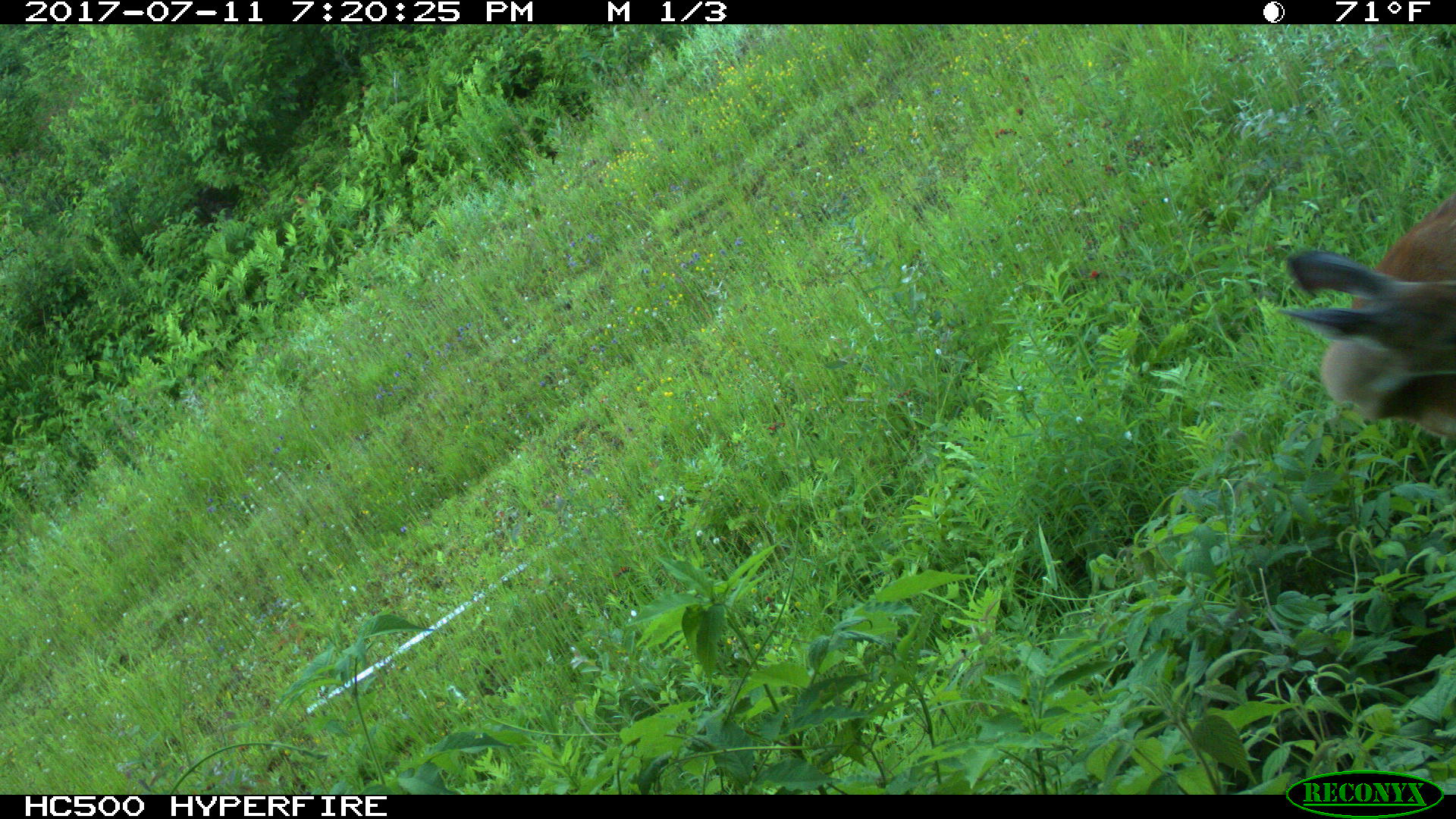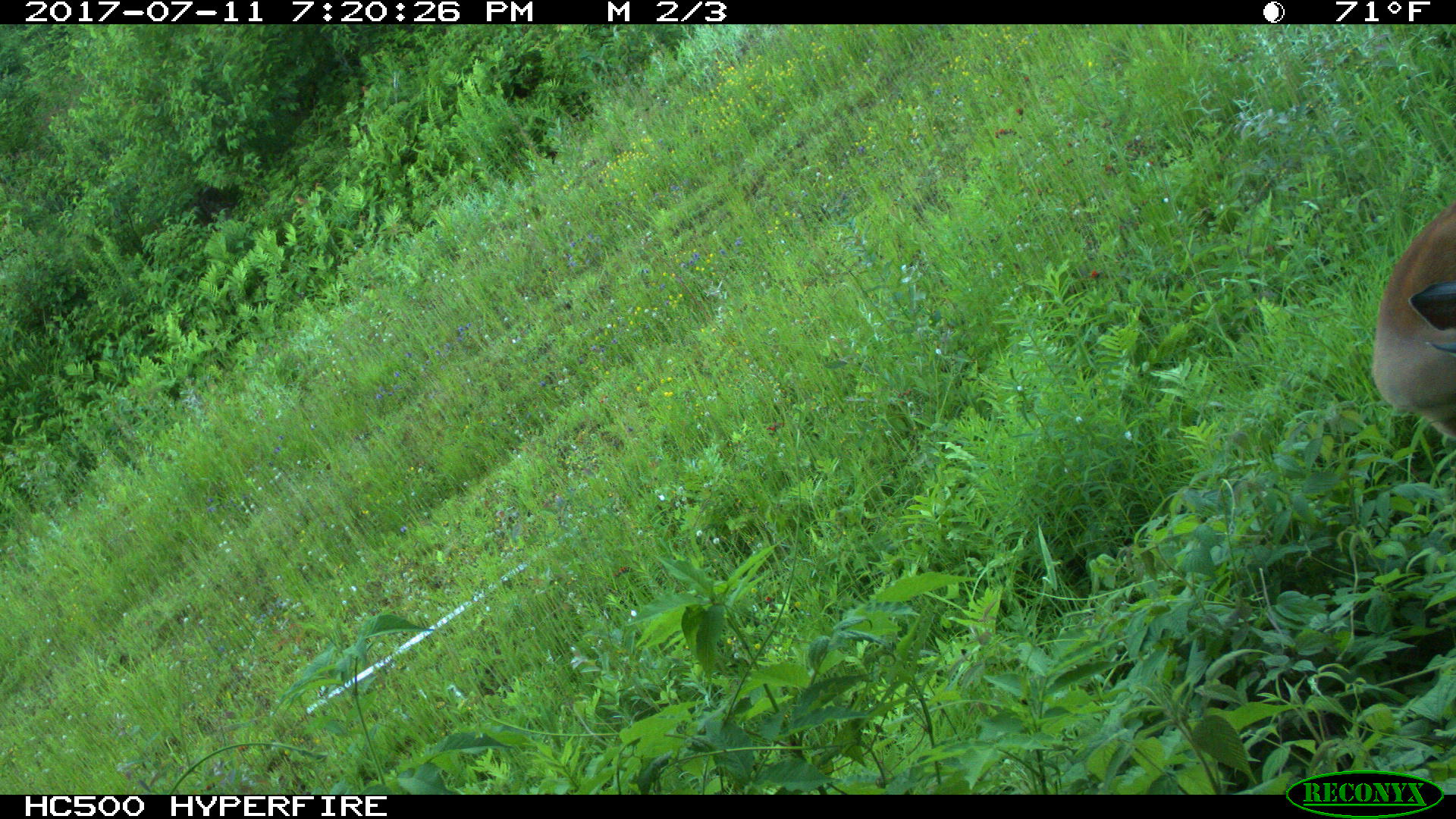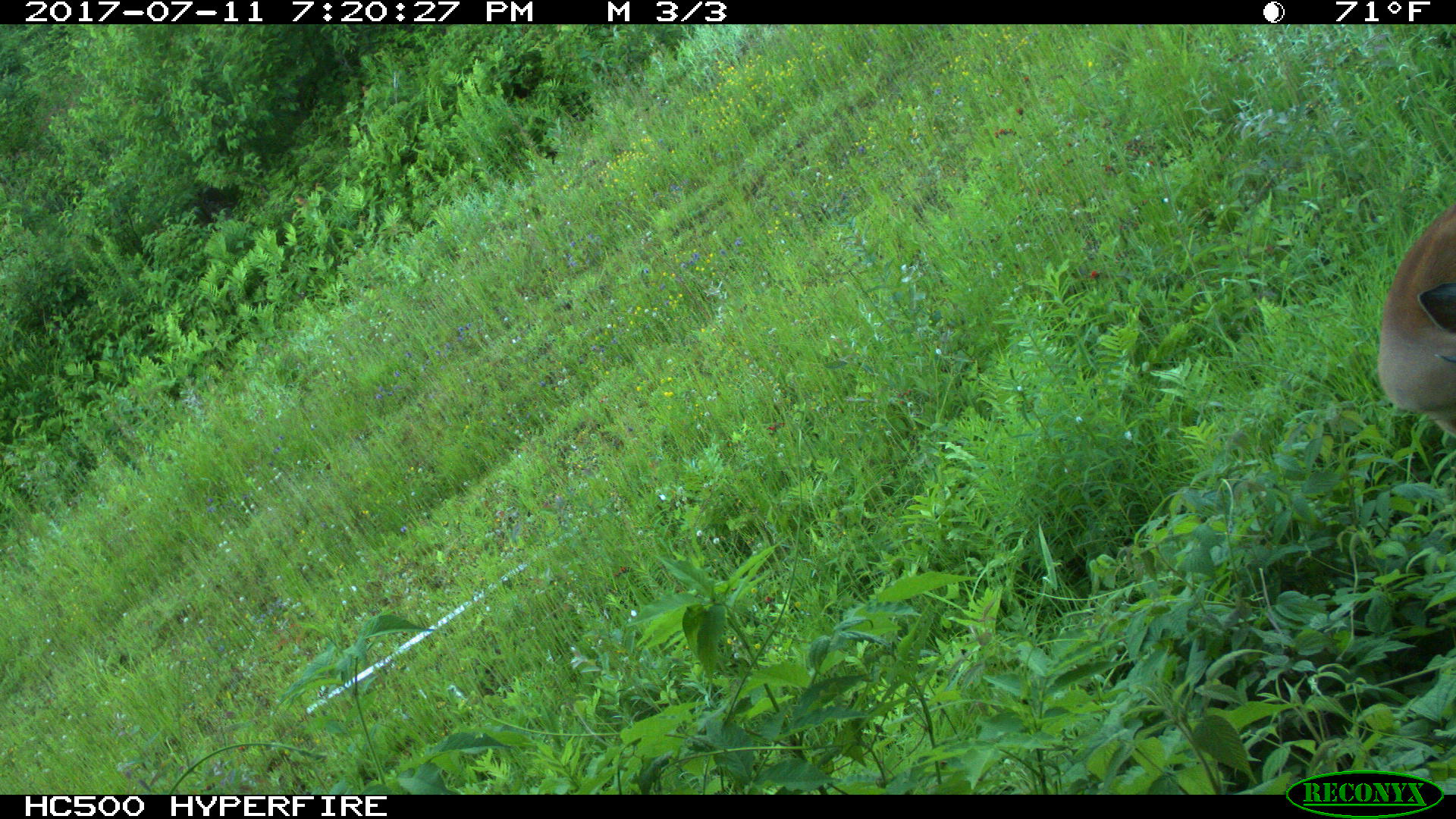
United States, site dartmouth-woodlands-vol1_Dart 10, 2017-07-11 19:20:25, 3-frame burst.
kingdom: Animalia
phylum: Chordata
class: Mammalia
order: Artiodactyla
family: Cervidae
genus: Odocoileus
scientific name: Odocoileus virginianus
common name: white-tailed deer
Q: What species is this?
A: White-tailed deer (Odocoileus virginianus).